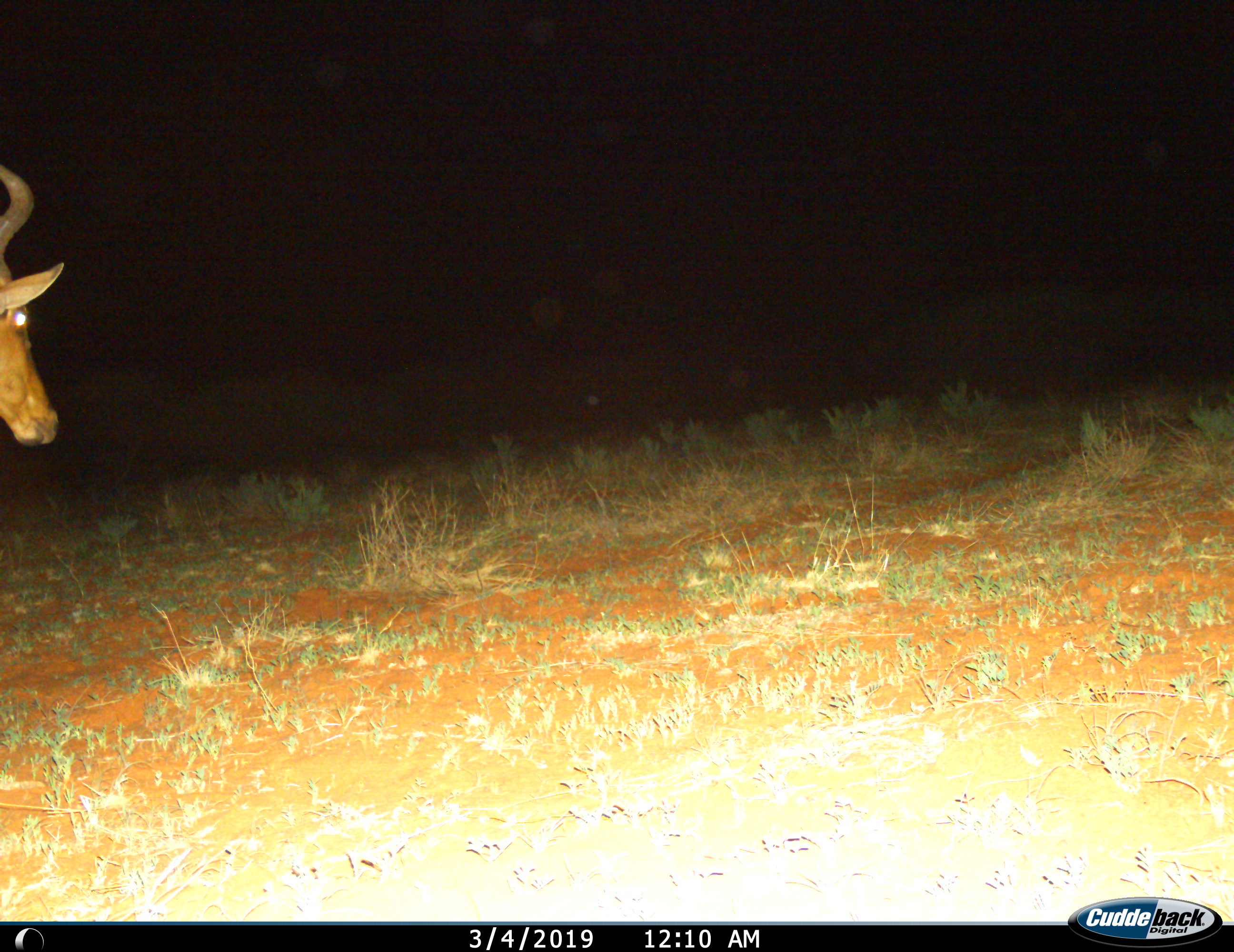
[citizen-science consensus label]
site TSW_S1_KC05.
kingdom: Animalia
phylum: Chordata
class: Mammalia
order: Artiodactyla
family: Bovidae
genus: Alcelaphus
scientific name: Alcelaphus buselaphus caama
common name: red hartebeest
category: hartebeestred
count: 1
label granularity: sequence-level